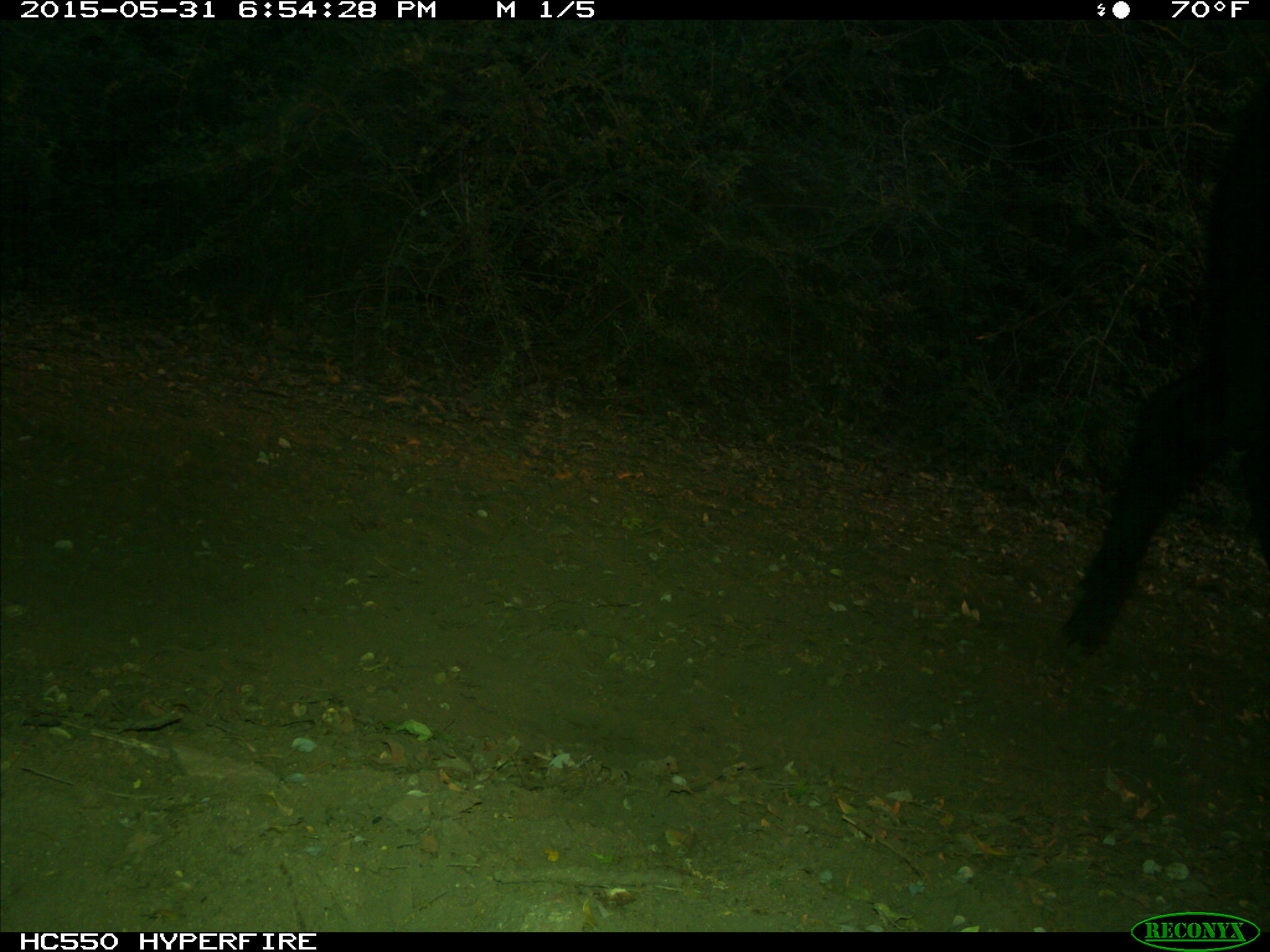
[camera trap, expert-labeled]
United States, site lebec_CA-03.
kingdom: Animalia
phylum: Chordata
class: Mammalia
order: Artiodactyla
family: Bovidae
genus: Bos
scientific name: Bos taurus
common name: domestic cow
Bos taurus (domestic cow).